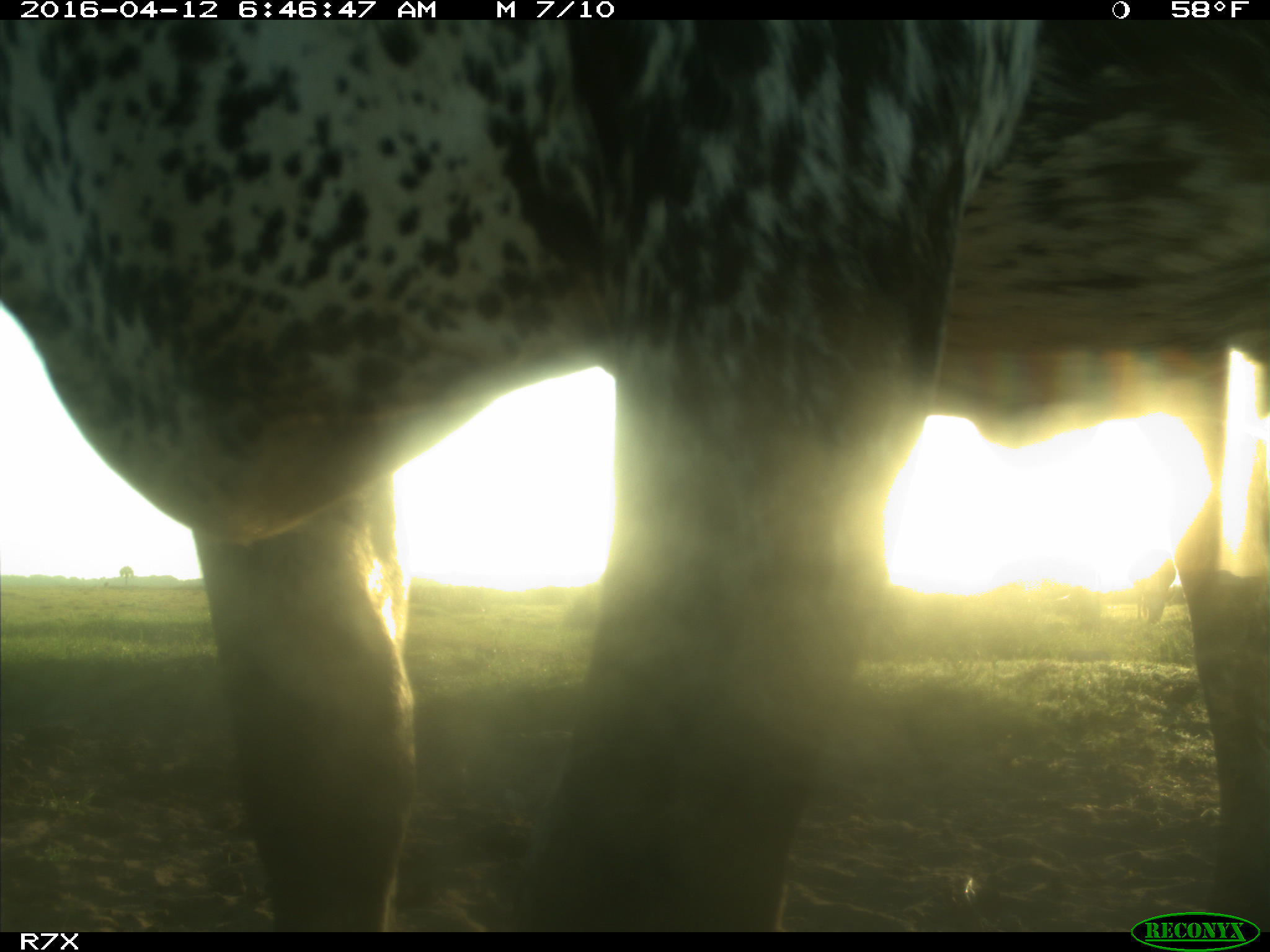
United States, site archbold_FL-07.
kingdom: Animalia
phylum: Chordata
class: Mammalia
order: Artiodactyla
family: Bovidae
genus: Bos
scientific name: Bos taurus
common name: domestic cow